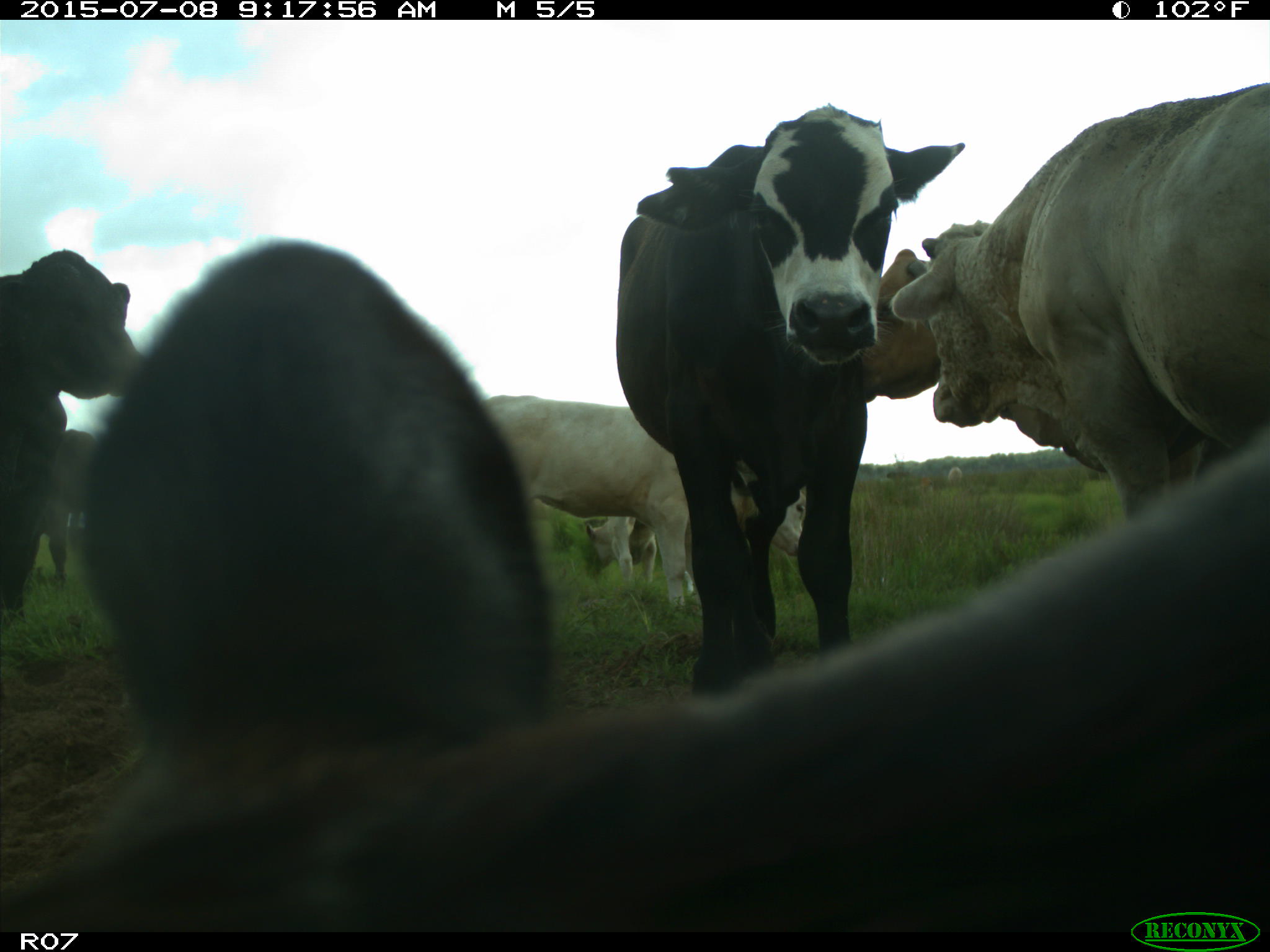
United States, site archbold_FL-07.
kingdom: Animalia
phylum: Chordata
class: Mammalia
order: Artiodactyla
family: Bovidae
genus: Bos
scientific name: Bos taurus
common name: domestic cow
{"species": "Bos taurus (domestic cow)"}